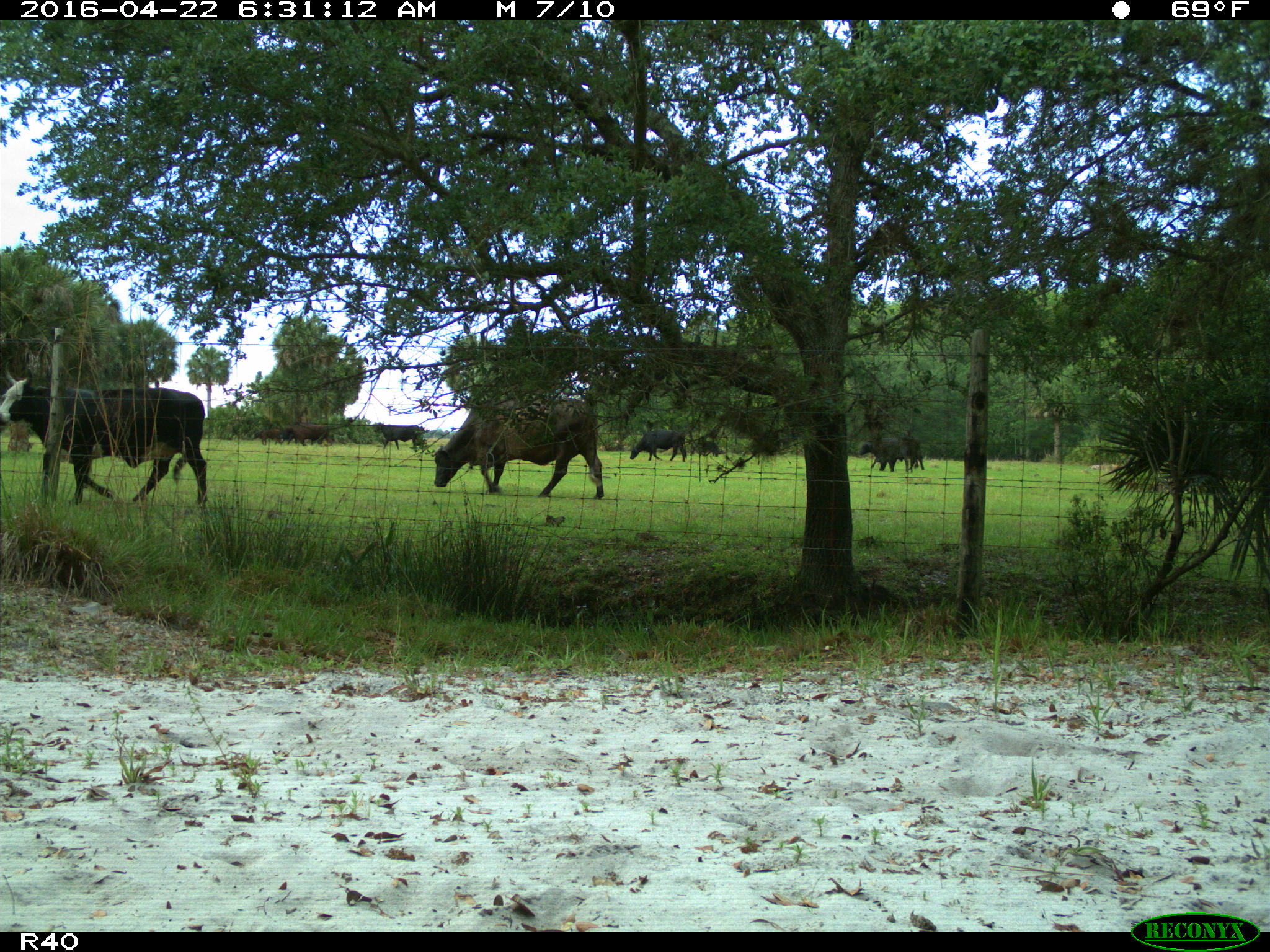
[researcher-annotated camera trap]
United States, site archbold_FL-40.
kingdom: Animalia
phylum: Chordata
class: Mammalia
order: Artiodactyla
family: Bovidae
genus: Bos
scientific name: Bos taurus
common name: domestic cow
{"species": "Bos taurus (domestic cow)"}